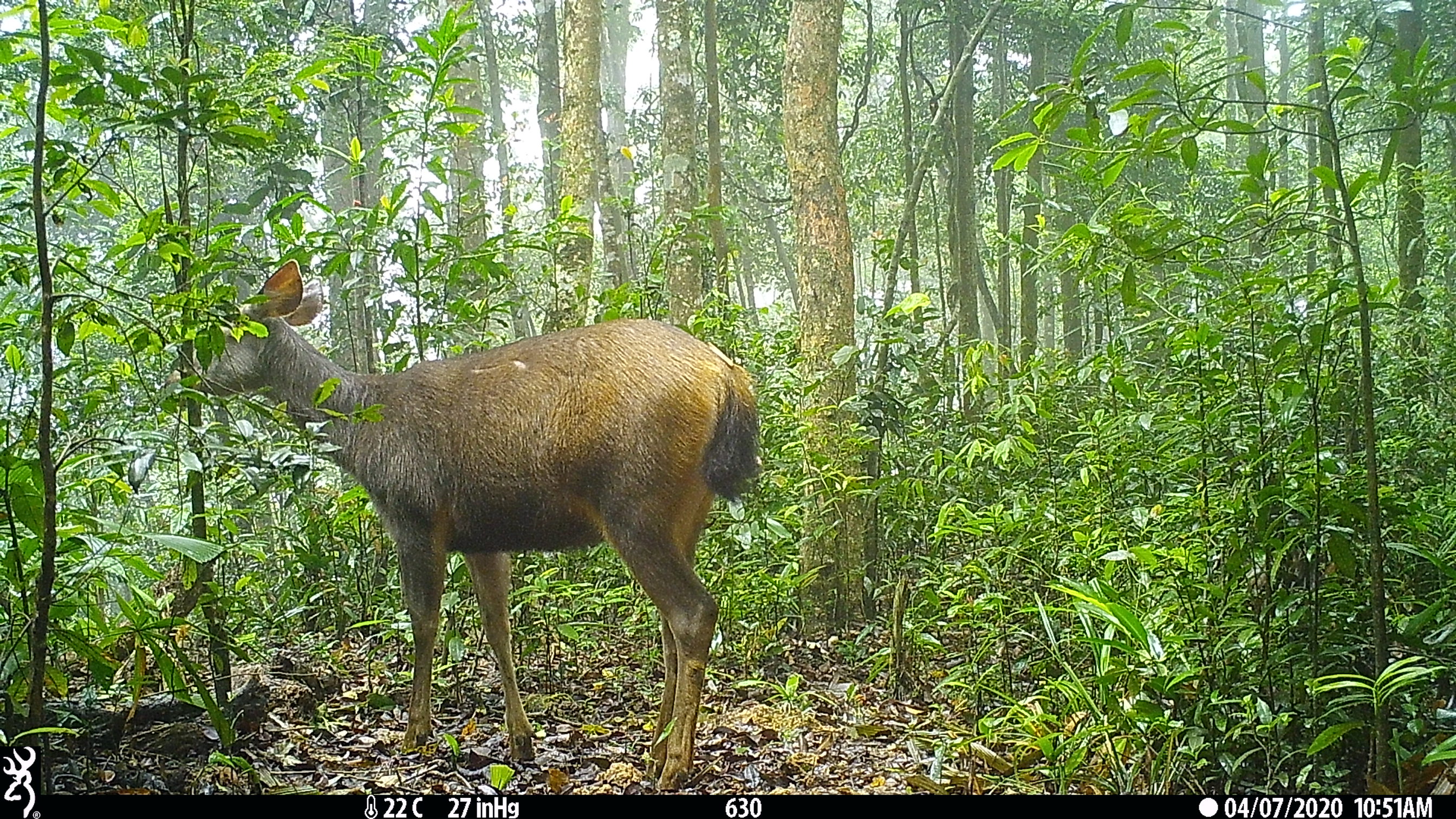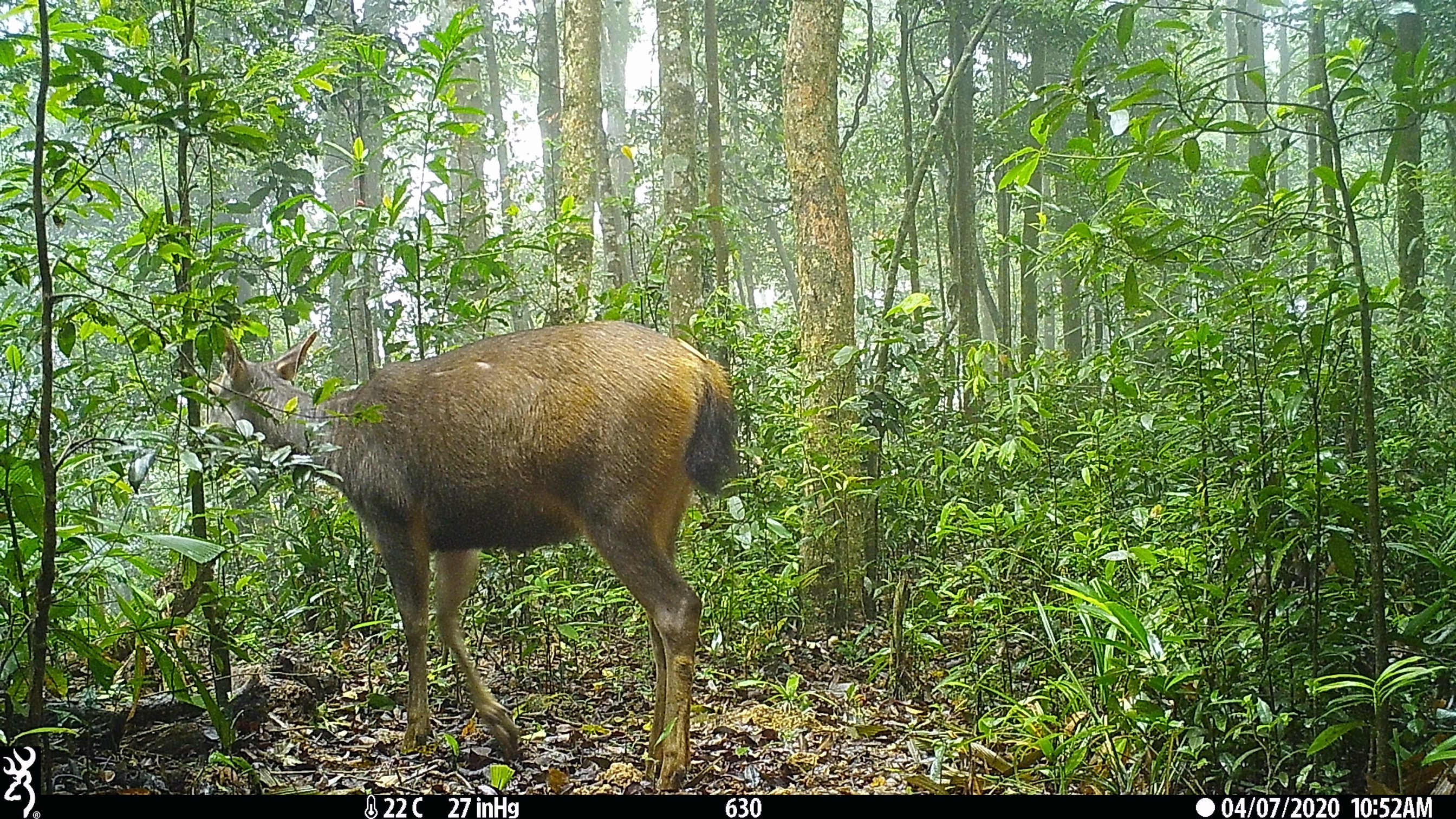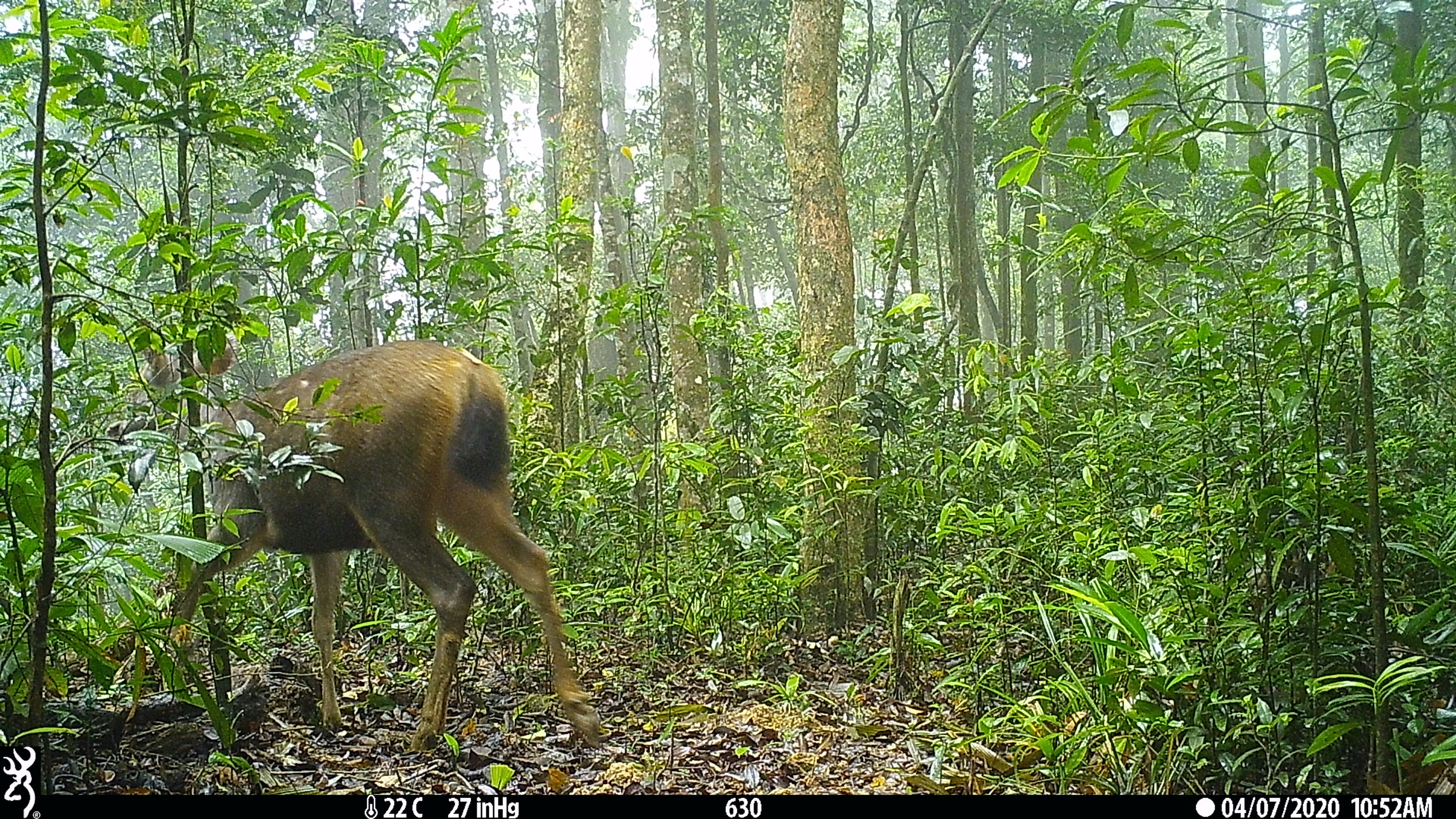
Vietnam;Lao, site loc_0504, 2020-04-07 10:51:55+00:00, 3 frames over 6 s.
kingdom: Animalia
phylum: Chordata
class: Mammalia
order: Artiodactyla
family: Cervidae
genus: Rusa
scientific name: Rusa unicolor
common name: sambar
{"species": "sambar (Rusa unicolor)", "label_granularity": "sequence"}